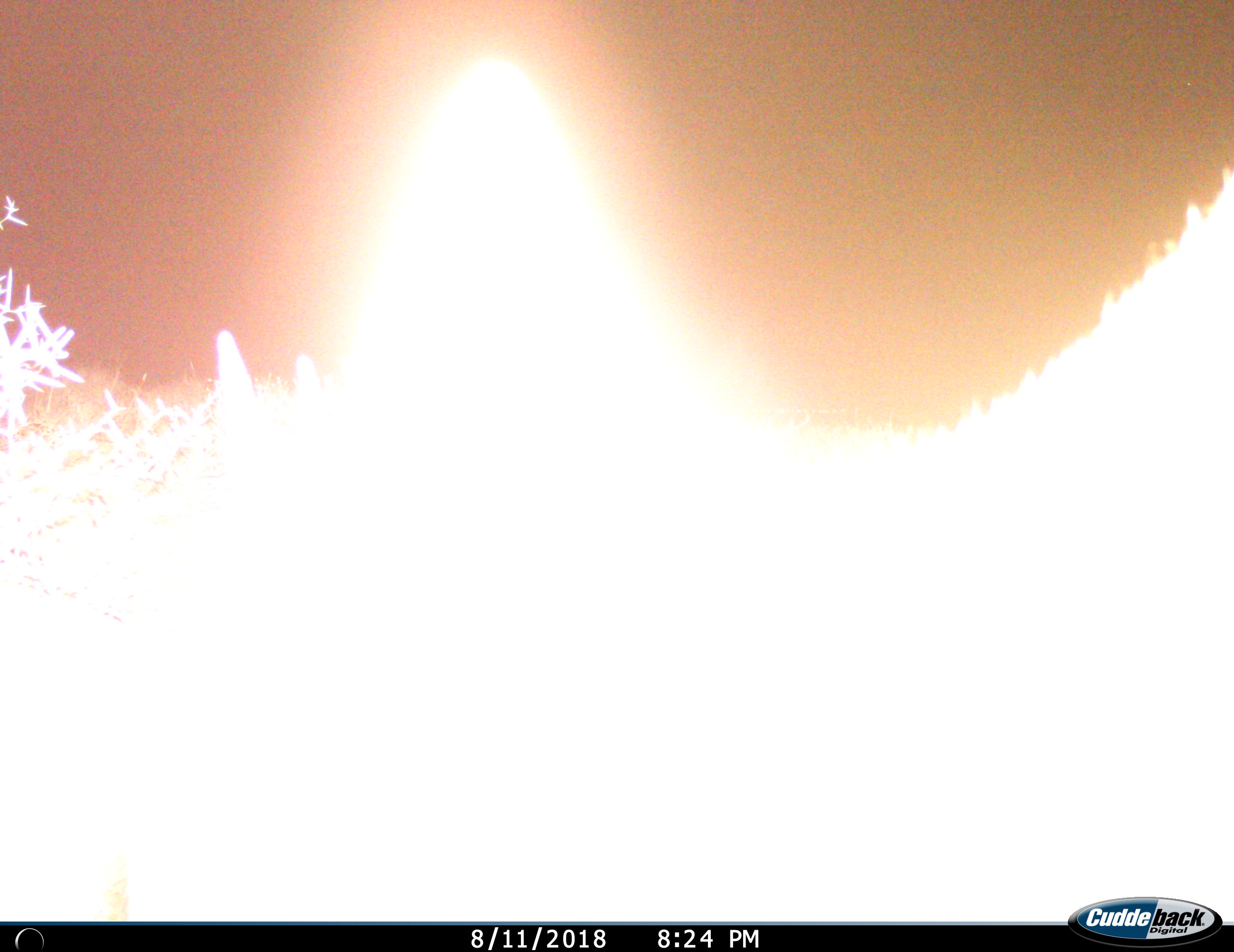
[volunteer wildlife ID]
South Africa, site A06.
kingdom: Animalia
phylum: Chordata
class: Mammalia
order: Primates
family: Cercopithecidae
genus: Papio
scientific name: Papio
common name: baboon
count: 1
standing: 100%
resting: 0%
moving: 0%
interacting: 0%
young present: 0%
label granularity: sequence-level